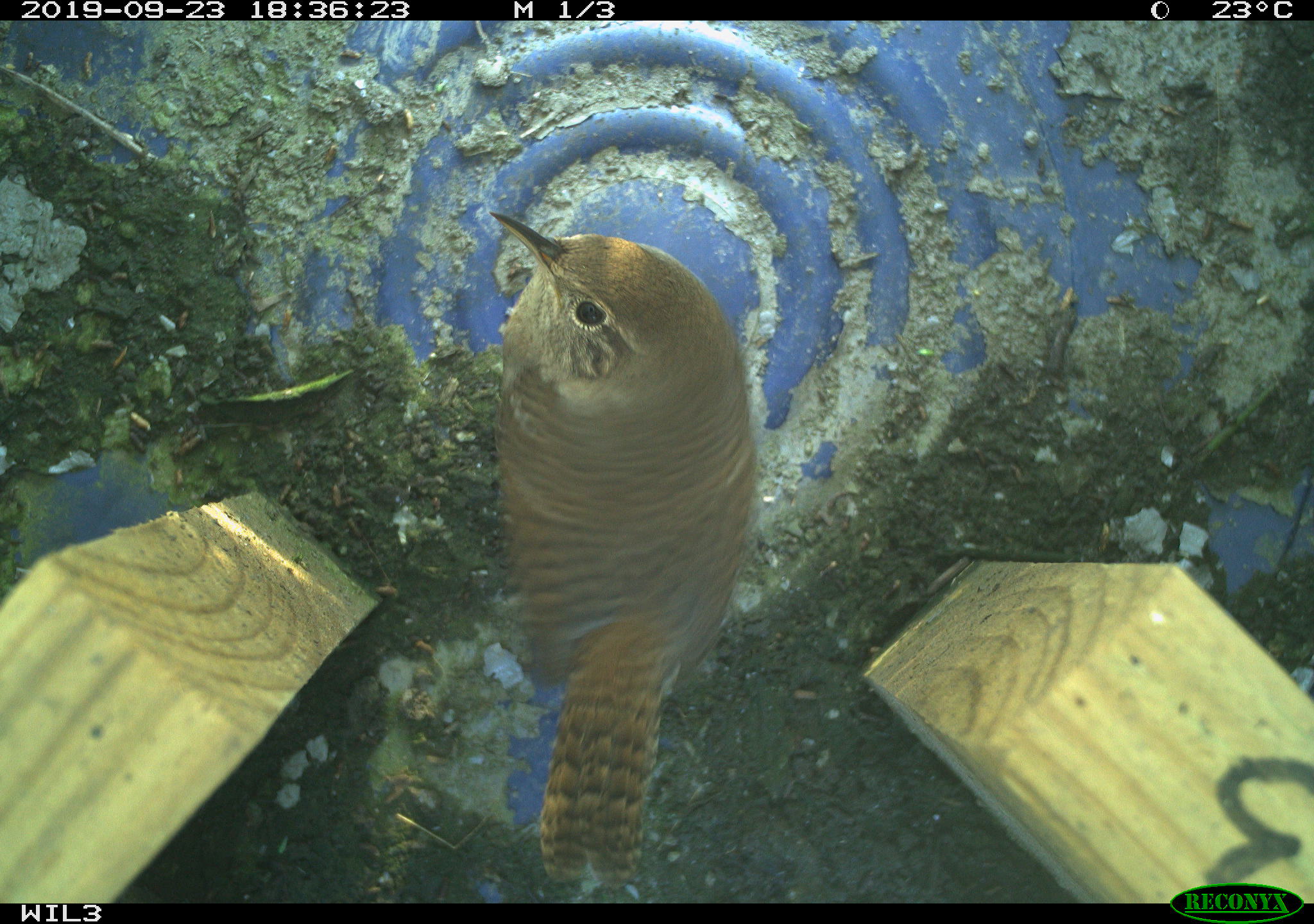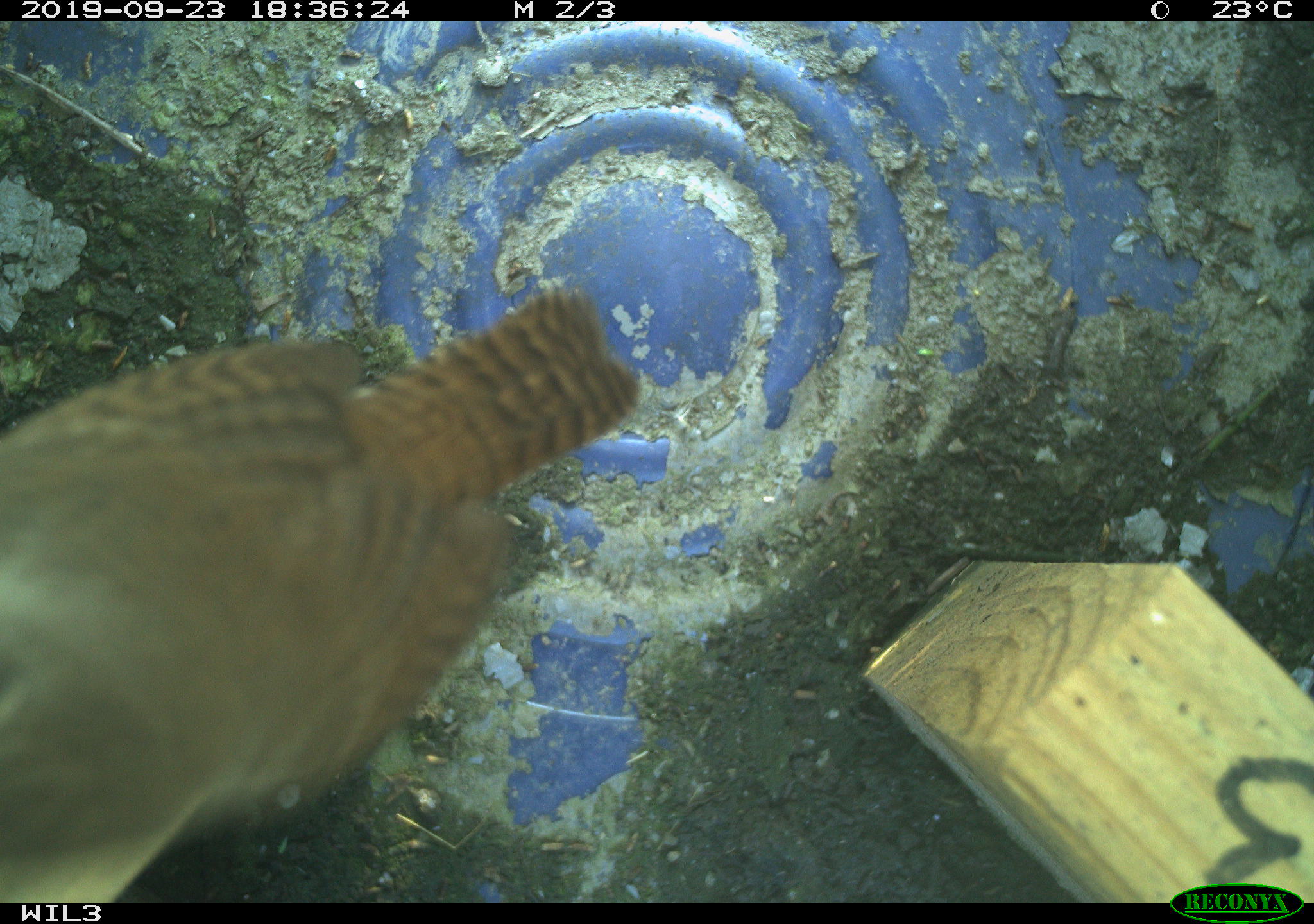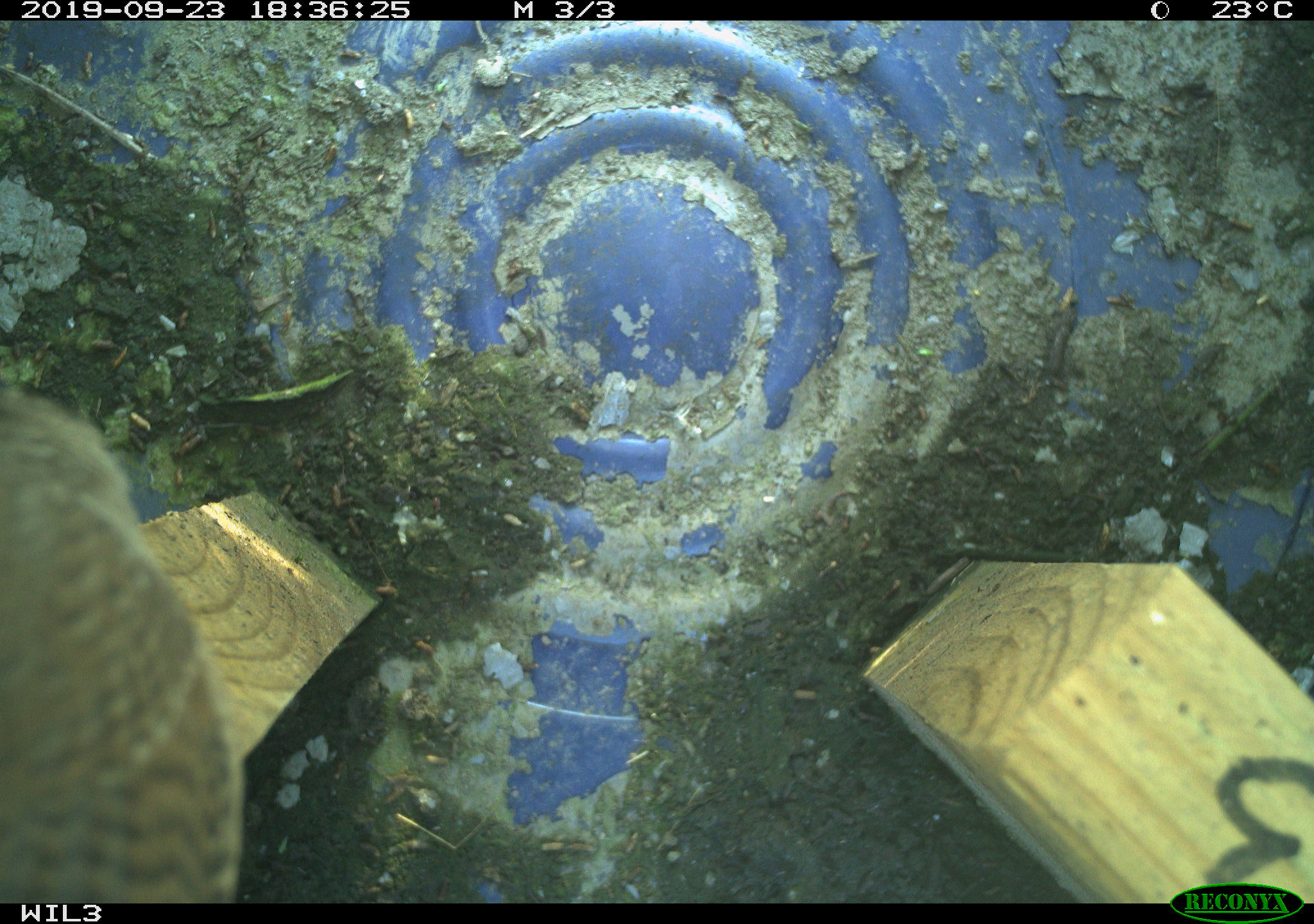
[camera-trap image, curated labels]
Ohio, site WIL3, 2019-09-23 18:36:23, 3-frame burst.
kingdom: Animalia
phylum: Chordata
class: Aves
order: Passeriformes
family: Troglodytidae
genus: Troglodytes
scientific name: Troglodytes aedon aedon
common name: northern house wren